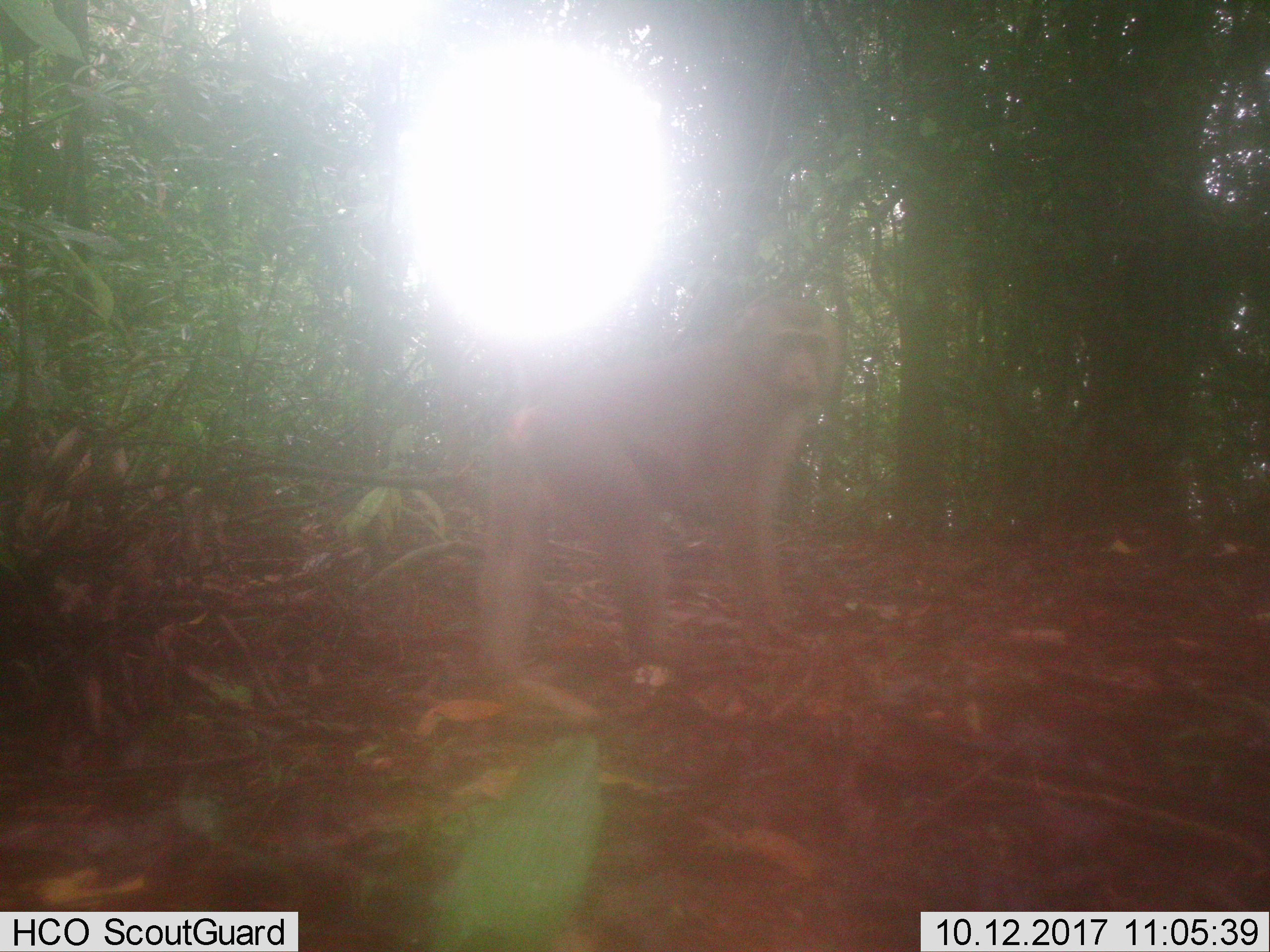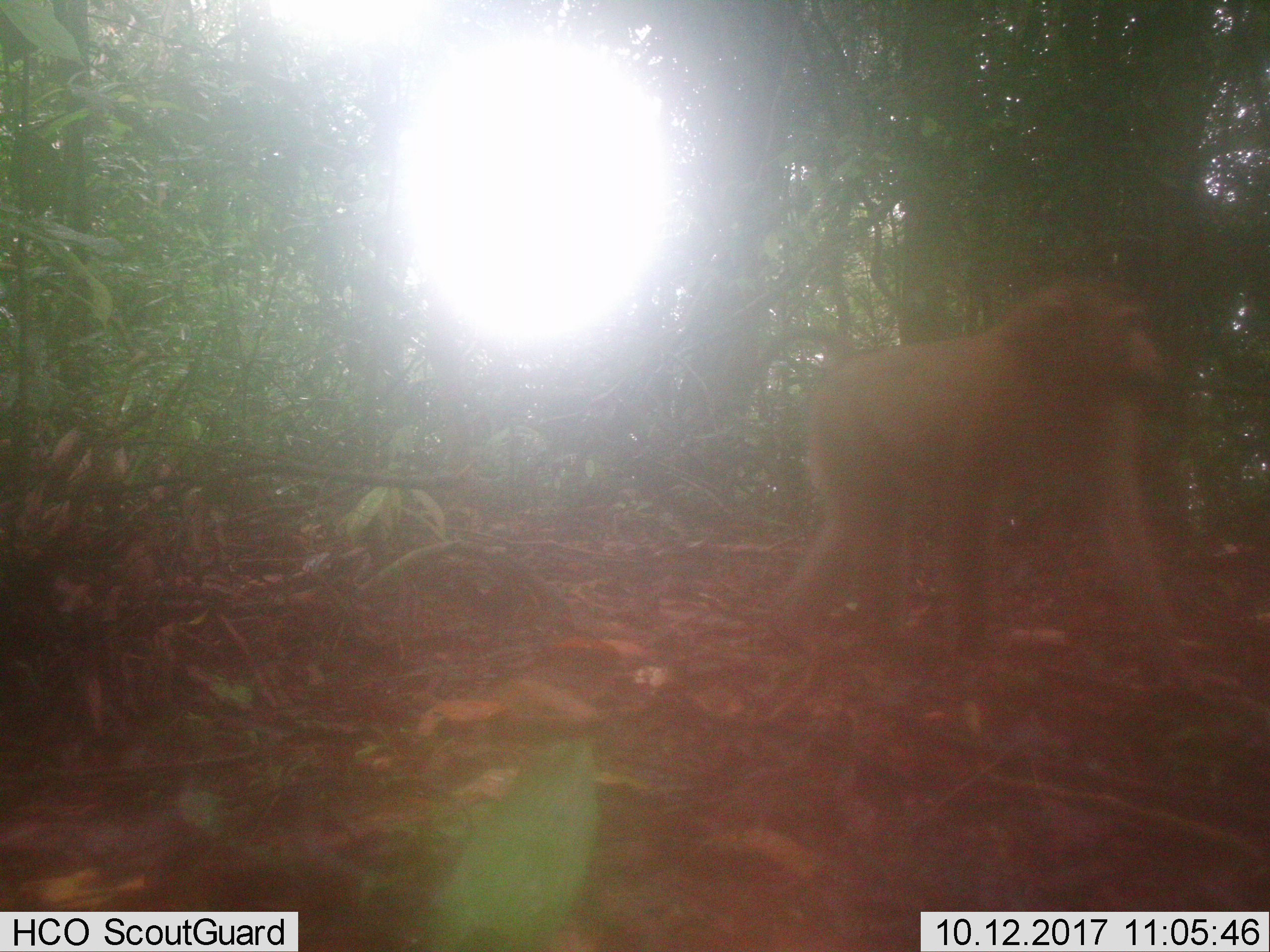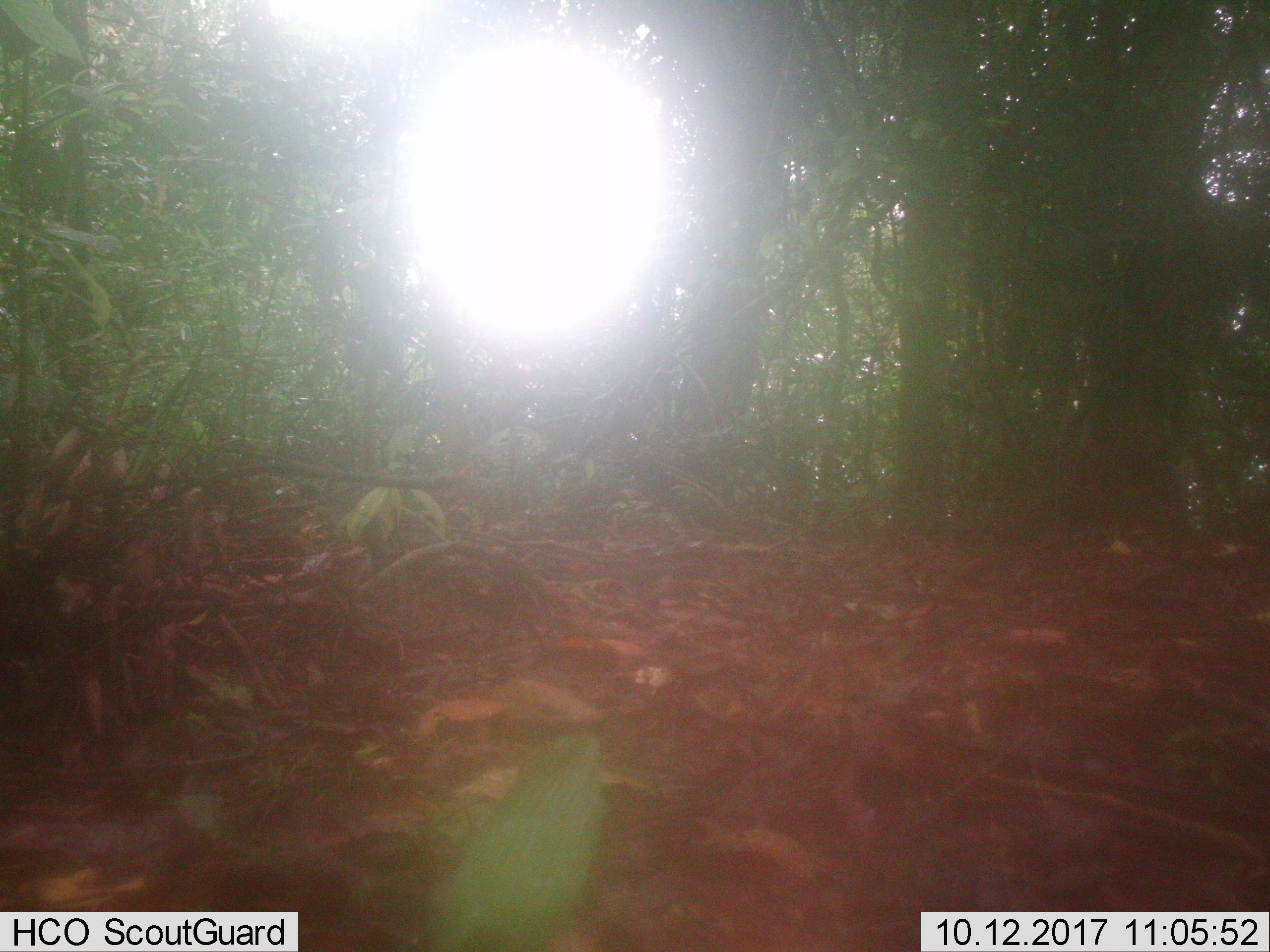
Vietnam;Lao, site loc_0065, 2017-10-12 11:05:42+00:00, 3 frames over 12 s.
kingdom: Animalia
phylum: Chordata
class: Mammalia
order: Primates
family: Cercopithecidae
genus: Macaca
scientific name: Macaca nemestrina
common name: pig-tailed macaque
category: pig tailed macaque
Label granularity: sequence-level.